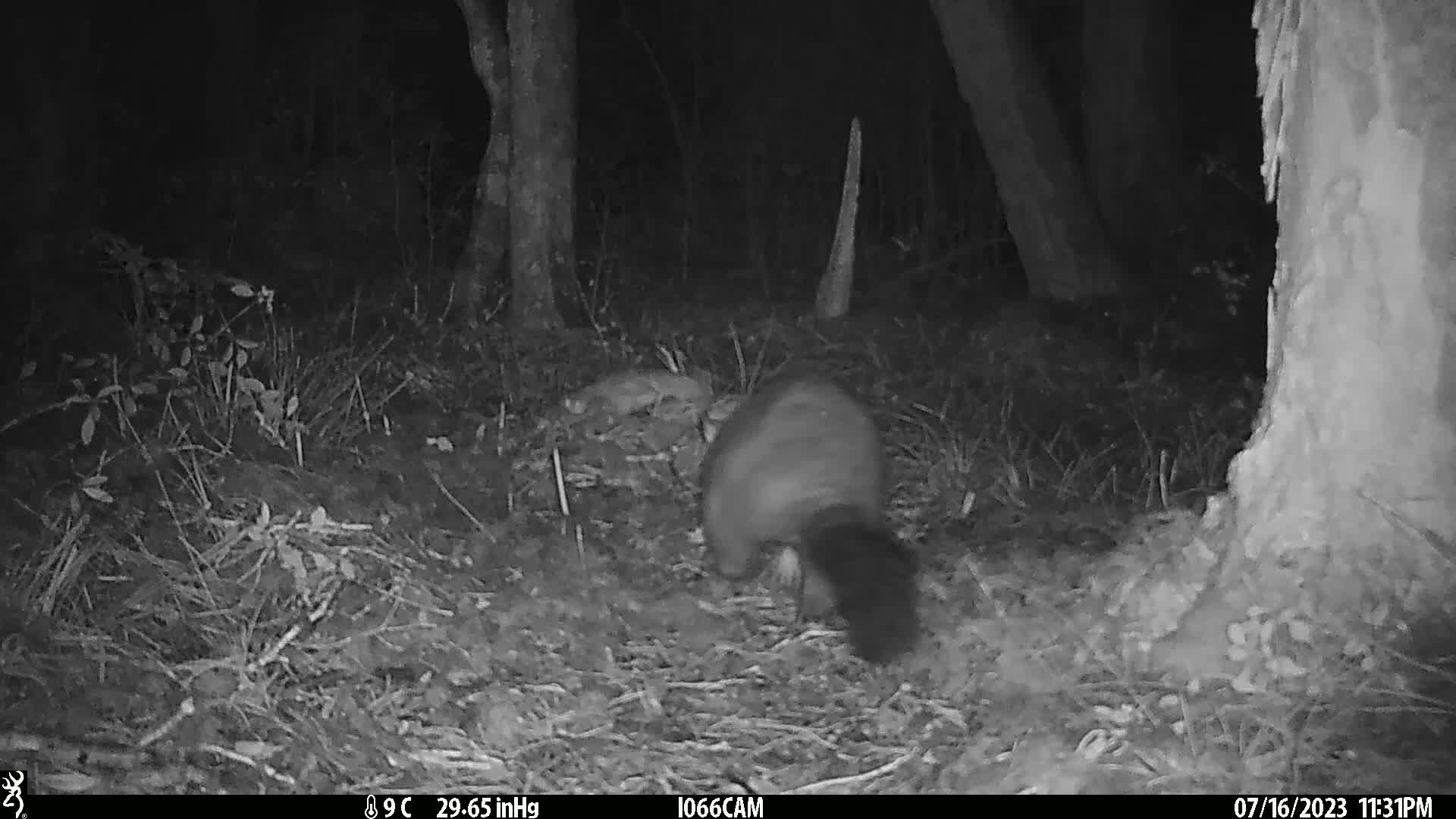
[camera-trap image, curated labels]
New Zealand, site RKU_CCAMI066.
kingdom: Animalia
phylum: Chordata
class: Mammalia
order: Diprotodontia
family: Phalangeridae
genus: Trichosurus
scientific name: Trichosurus vulpecula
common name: common brushtail possum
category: possum